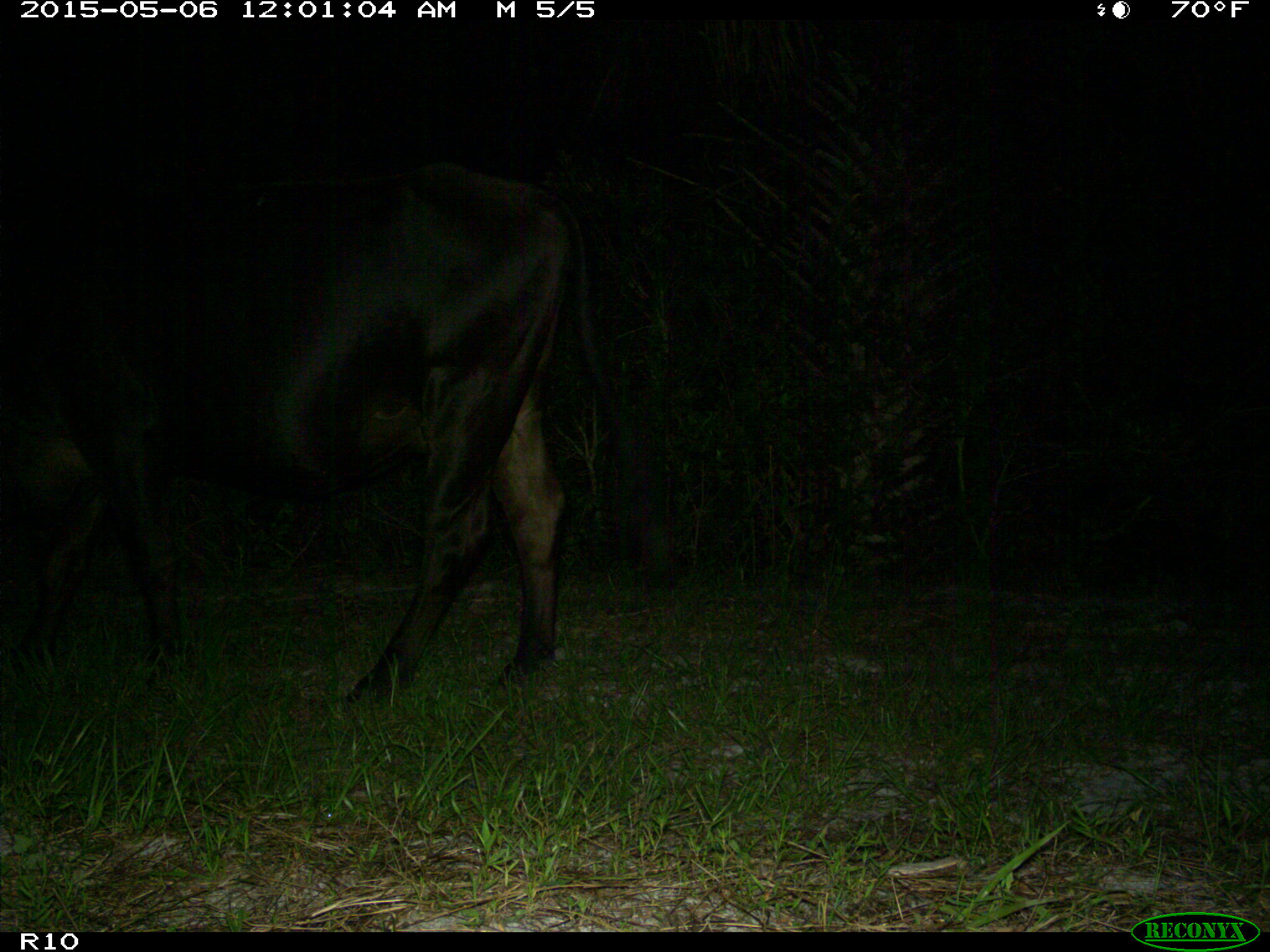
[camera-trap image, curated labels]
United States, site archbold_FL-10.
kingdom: Animalia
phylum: Chordata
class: Mammalia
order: Artiodactyla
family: Bovidae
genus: Bos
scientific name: Bos taurus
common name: domestic cow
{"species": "Bos taurus (domestic cow)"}